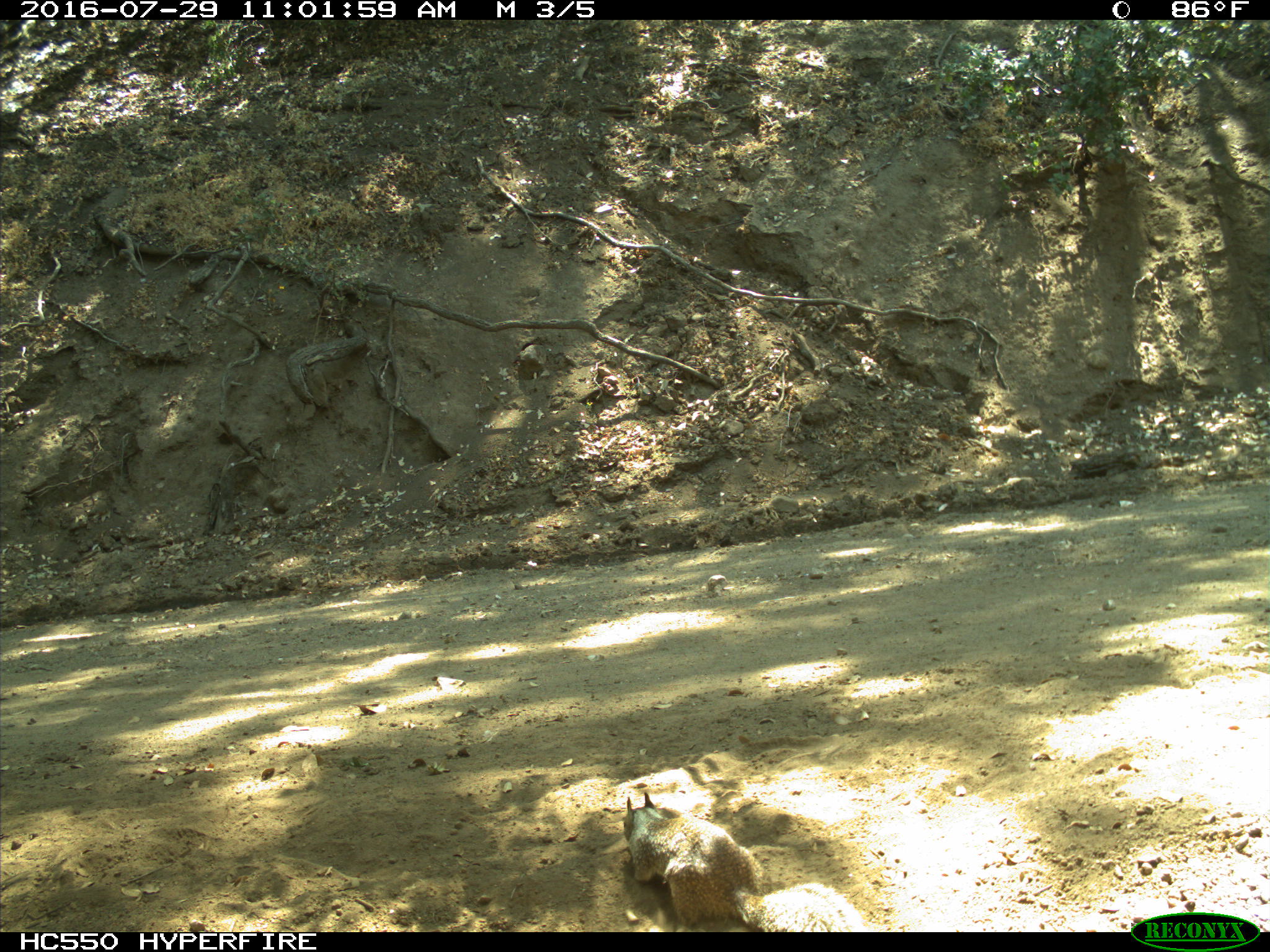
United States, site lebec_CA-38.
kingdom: Animalia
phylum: Chordata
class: Mammalia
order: Rodentia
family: Sciuridae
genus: Otospermophilus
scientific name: Otospermophilus beecheyi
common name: california ground squirrel